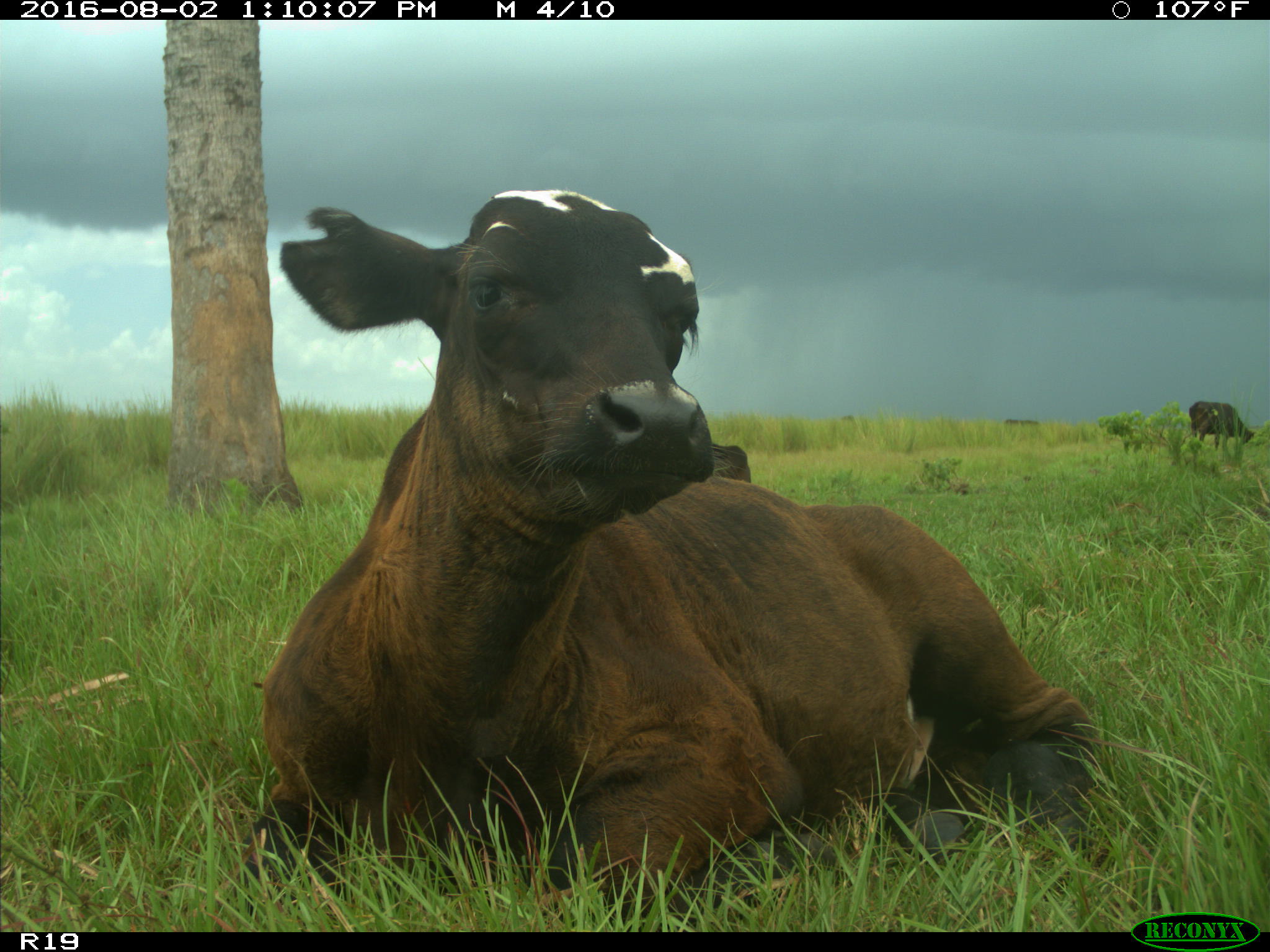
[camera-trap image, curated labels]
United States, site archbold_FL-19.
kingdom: Animalia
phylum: Chordata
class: Mammalia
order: Artiodactyla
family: Bovidae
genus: Bos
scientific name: Bos taurus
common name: domestic cow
Bos taurus (domestic cow).